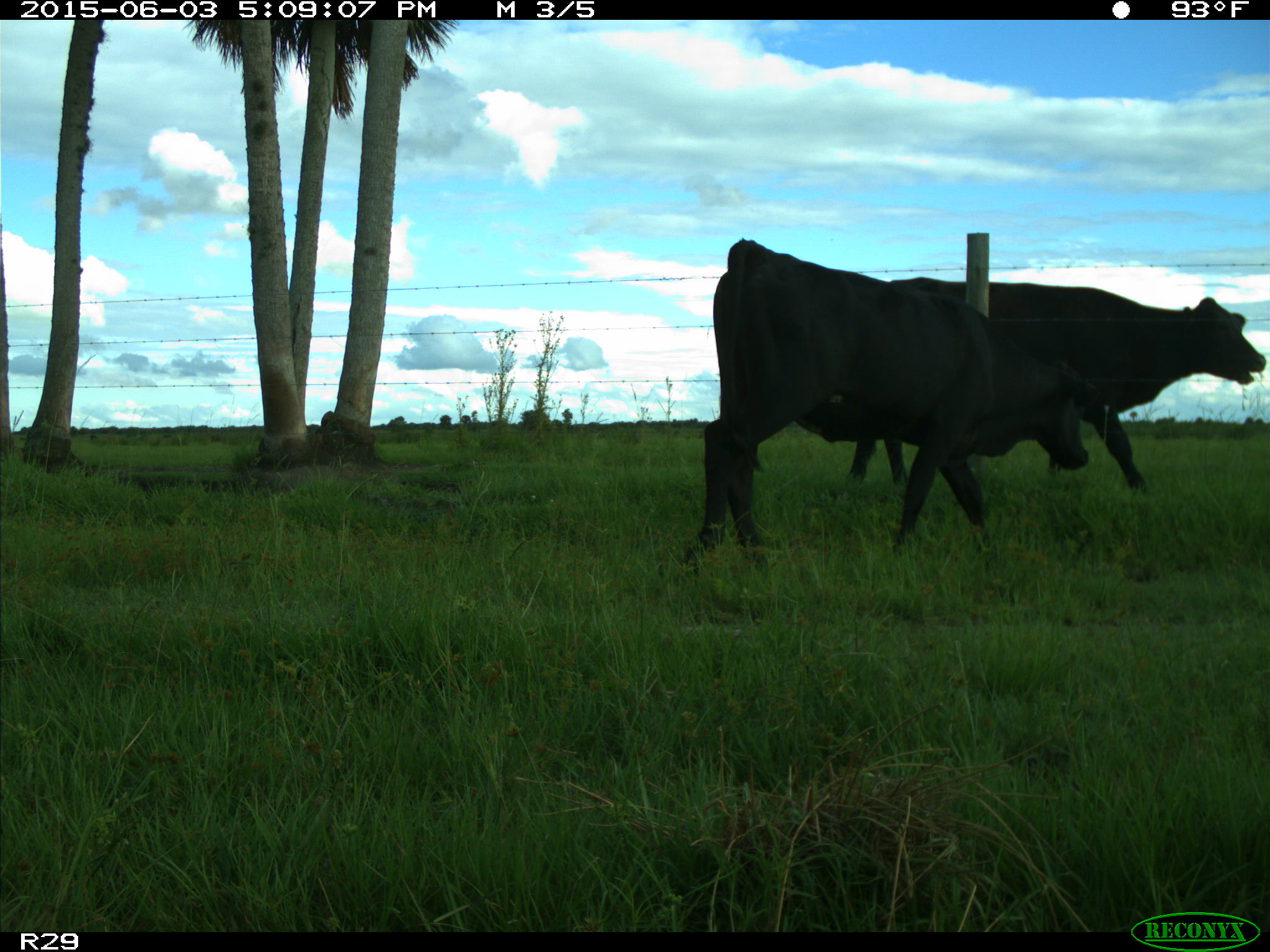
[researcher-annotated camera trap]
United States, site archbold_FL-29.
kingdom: Animalia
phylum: Chordata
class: Mammalia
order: Artiodactyla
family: Bovidae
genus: Bos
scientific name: Bos taurus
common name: domestic cow